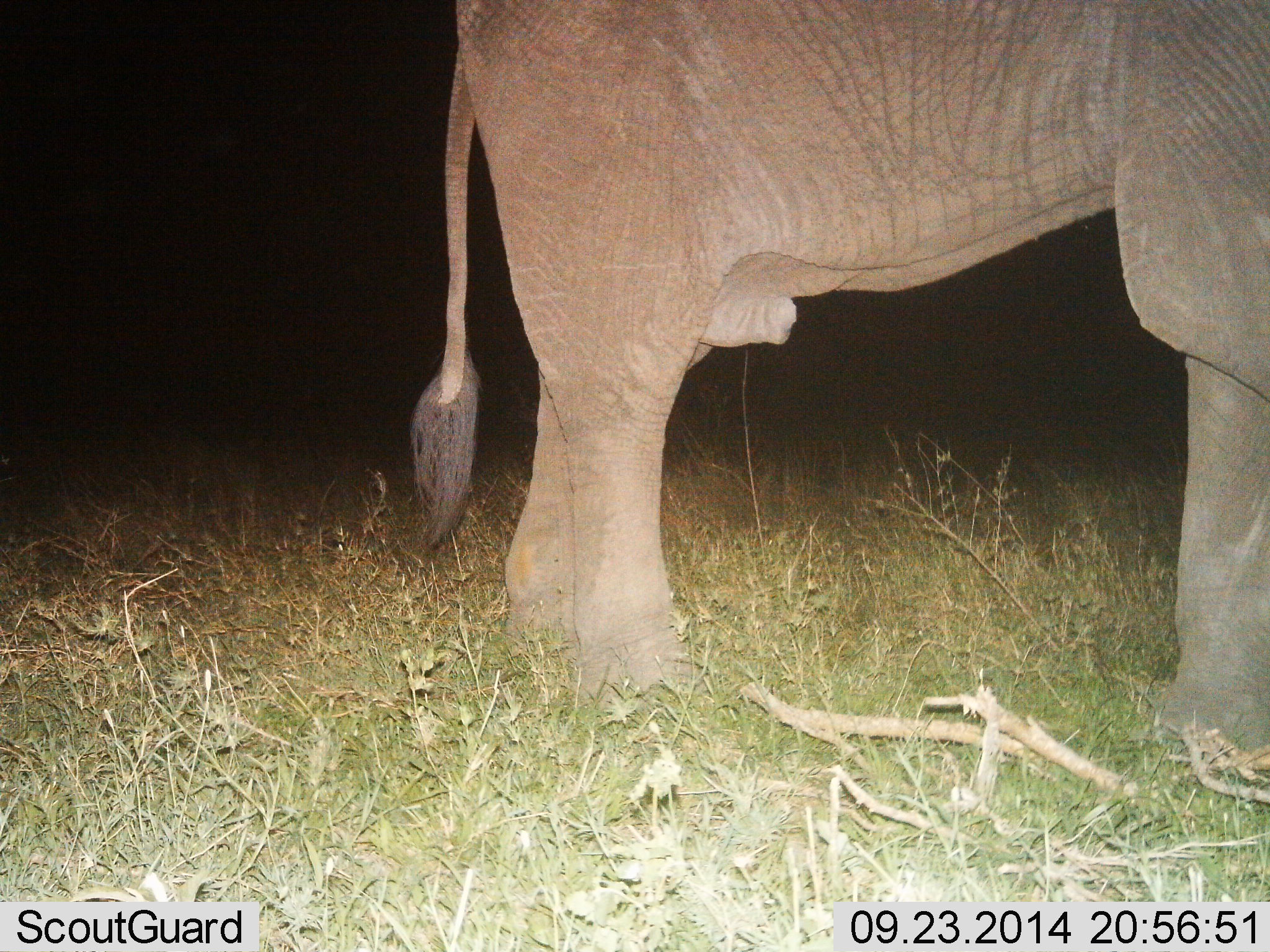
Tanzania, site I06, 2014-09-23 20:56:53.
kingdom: Animalia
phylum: Chordata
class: Mammalia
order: Proboscidea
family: Elephantidae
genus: Loxodonta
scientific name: Loxodonta africana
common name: african bush elephant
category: elephant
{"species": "elephant (african bush elephant) (Loxodonta africana)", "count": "1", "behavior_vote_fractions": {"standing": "70%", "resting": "0%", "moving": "30%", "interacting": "0%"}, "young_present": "0%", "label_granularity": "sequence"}